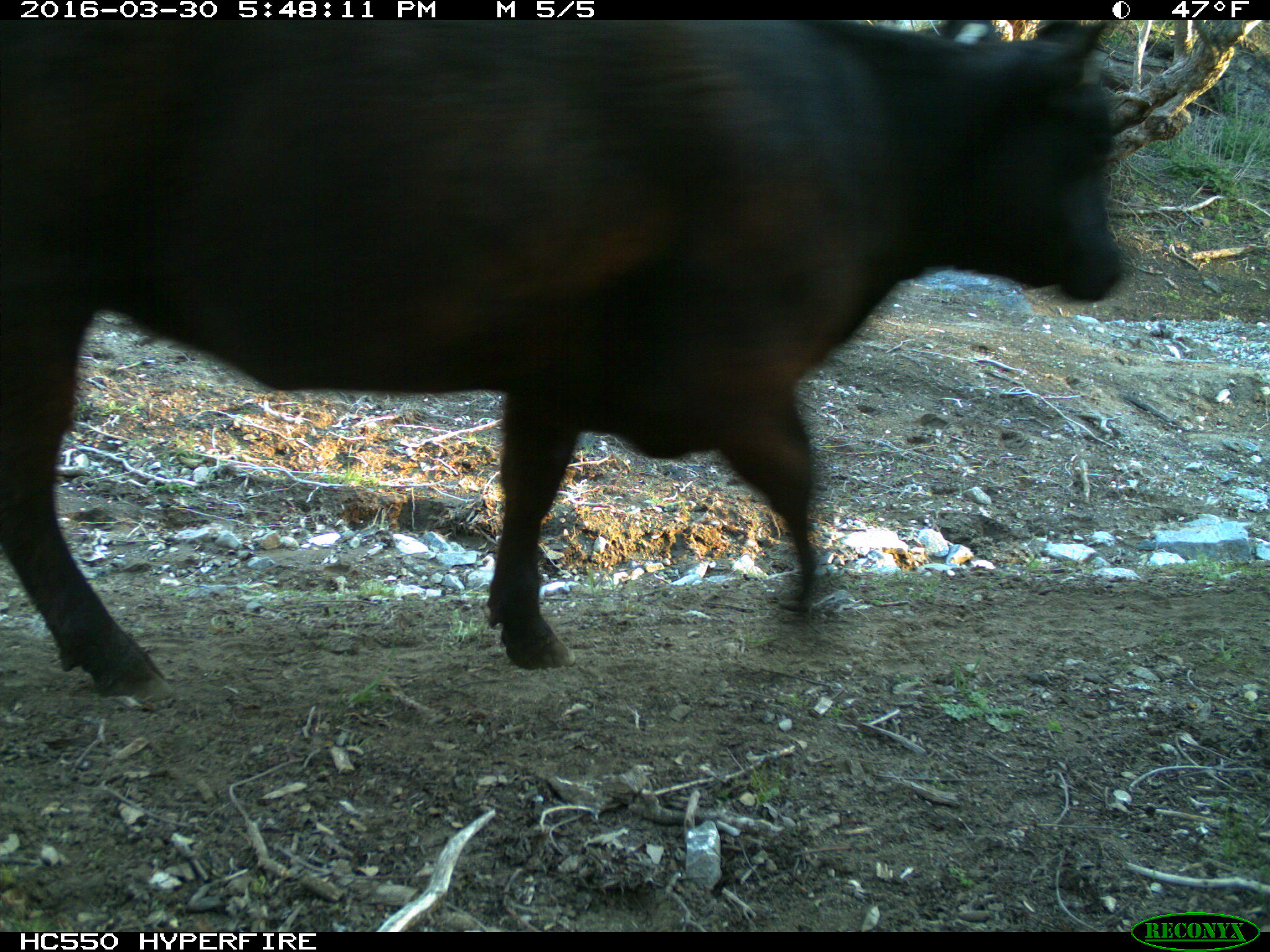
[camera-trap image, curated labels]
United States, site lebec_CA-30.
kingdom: Animalia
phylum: Chordata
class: Mammalia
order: Artiodactyla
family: Bovidae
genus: Bos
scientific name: Bos taurus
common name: domestic cow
Bos taurus (domestic cow).